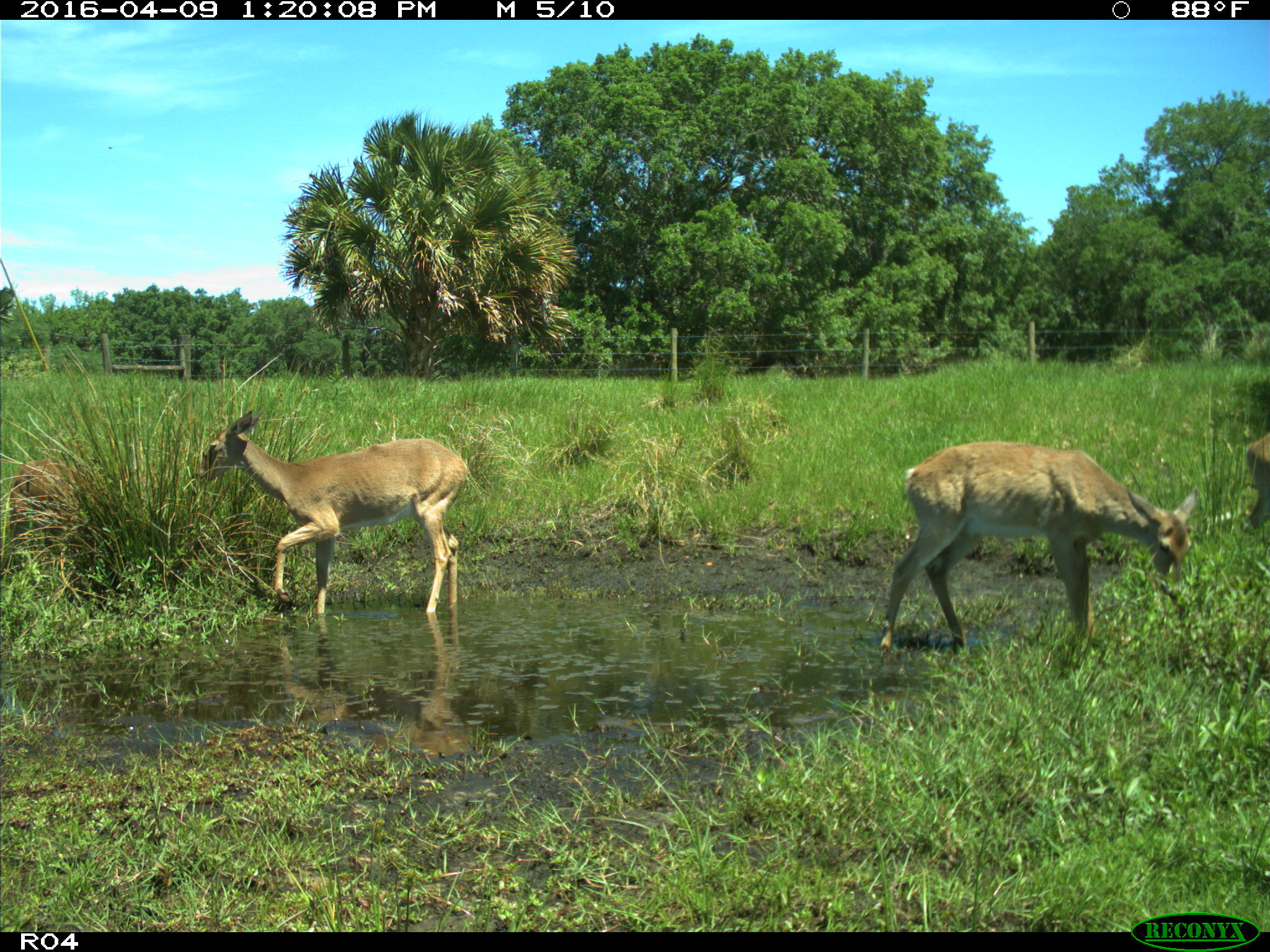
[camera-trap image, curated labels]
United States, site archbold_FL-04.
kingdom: Animalia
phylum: Chordata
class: Mammalia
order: Artiodactyla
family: Cervidae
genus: Odocoileus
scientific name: Odocoileus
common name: deer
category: unidentified deer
Unidentified deer (deer) (Odocoileus).